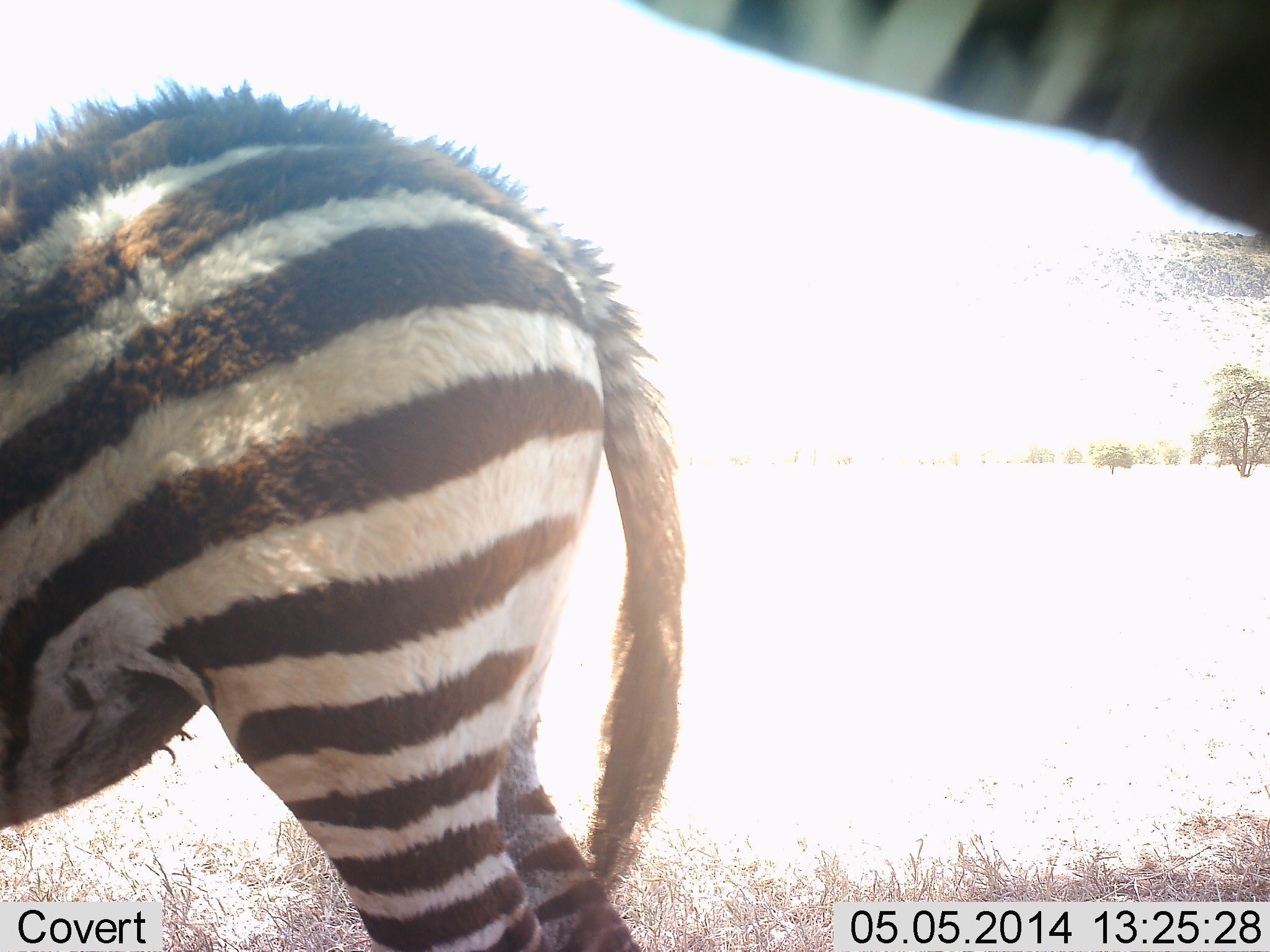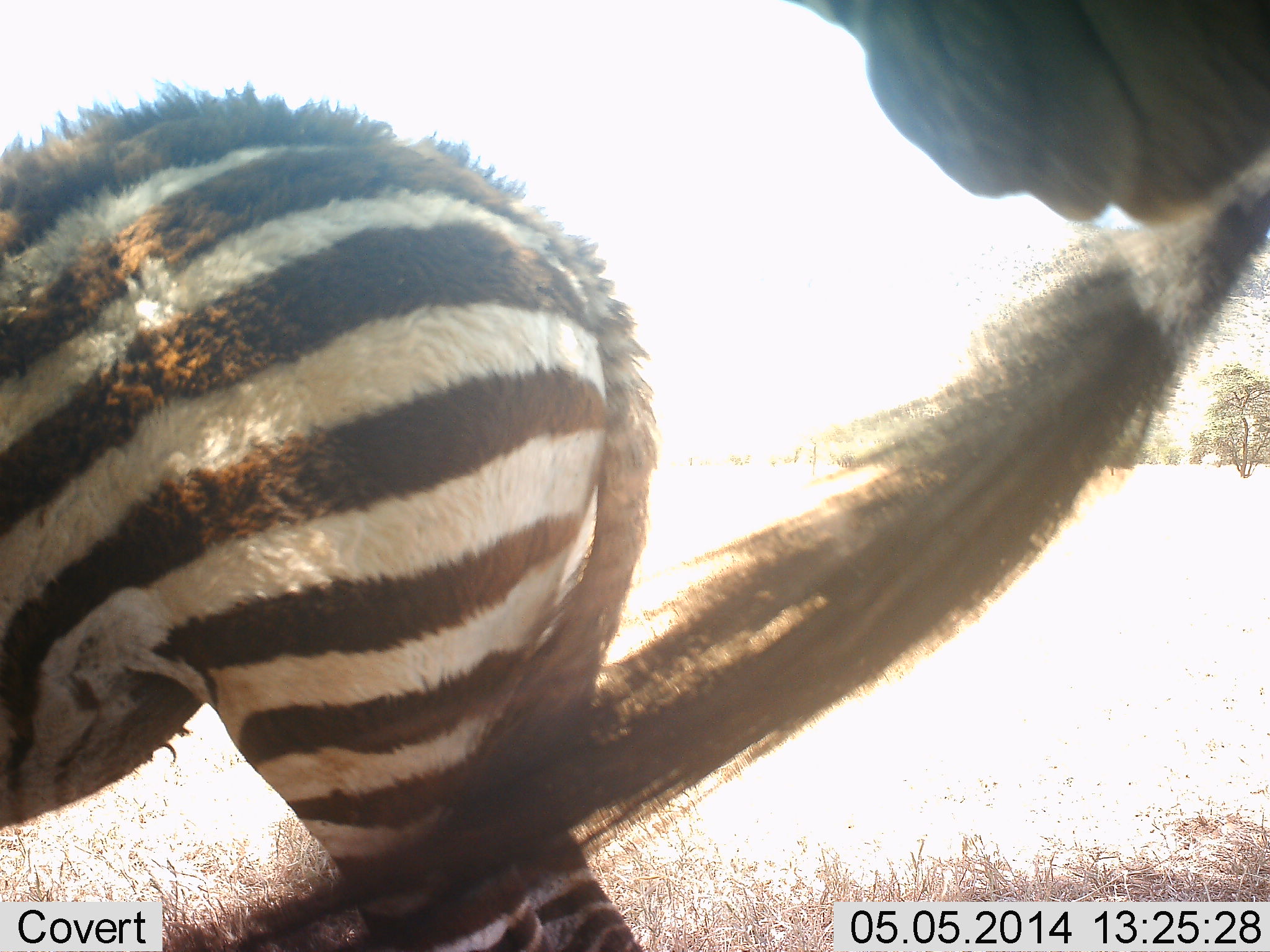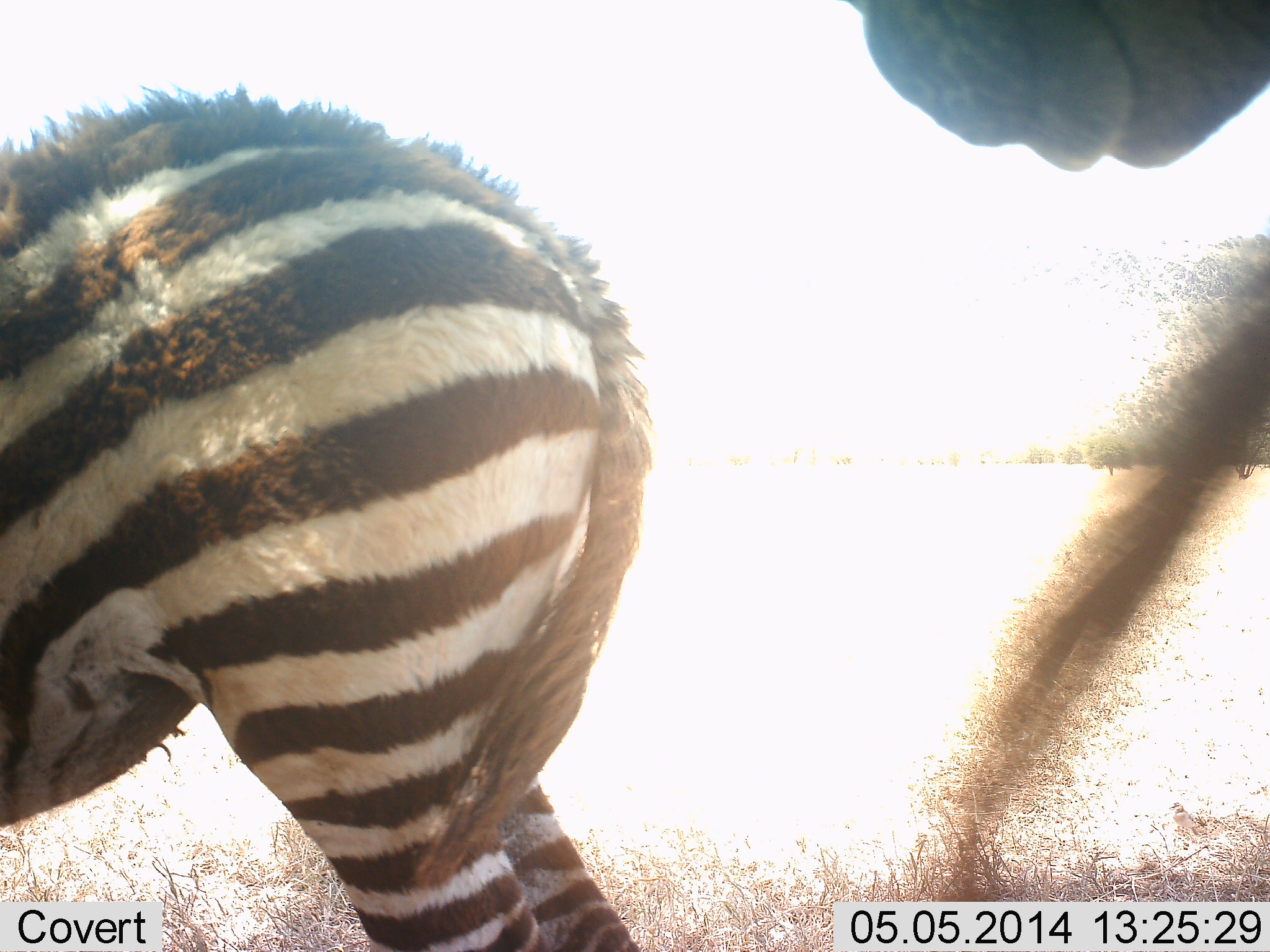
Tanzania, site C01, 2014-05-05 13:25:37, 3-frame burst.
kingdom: Animalia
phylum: Chordata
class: Mammalia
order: Perissodactyla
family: Equidae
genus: Equus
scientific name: Equus quagga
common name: plains zebra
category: zebra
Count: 2.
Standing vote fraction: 90%.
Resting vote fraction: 10%.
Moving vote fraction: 10%.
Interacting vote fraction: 0%.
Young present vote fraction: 40%.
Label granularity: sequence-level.